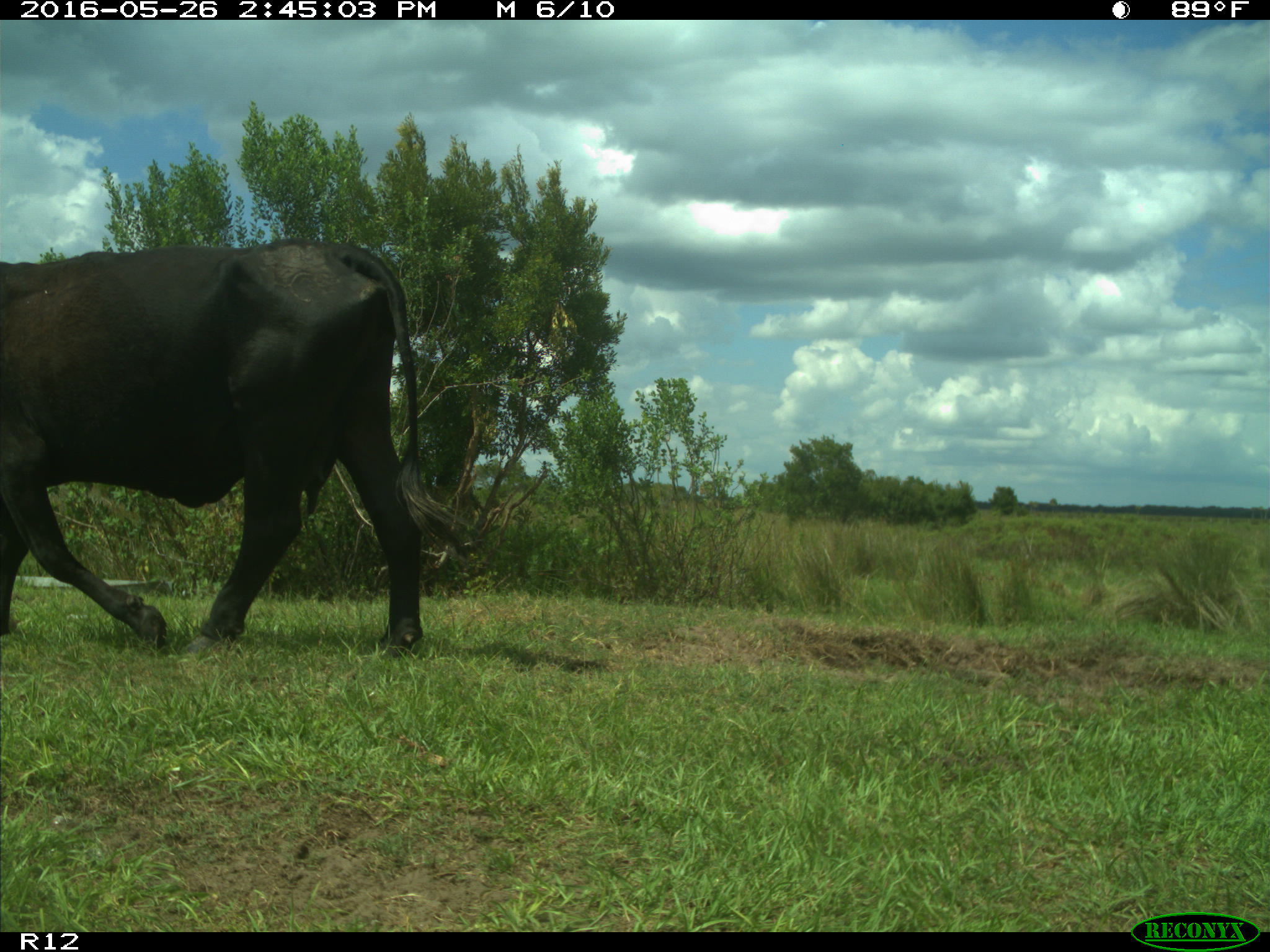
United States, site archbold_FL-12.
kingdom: Animalia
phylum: Chordata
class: Mammalia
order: Artiodactyla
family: Bovidae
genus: Bos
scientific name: Bos taurus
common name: domestic cow